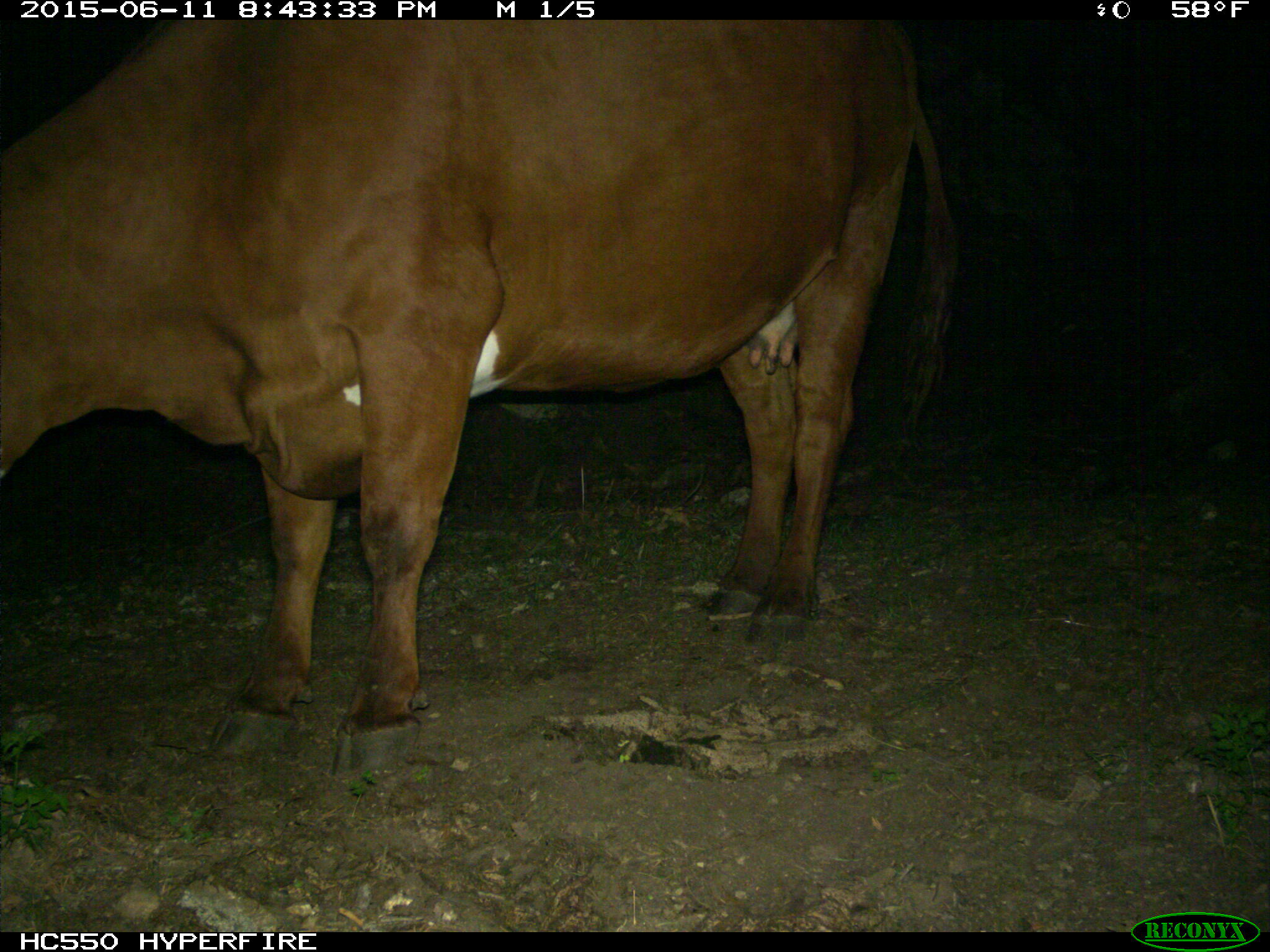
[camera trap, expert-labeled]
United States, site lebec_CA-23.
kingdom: Animalia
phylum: Chordata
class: Mammalia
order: Artiodactyla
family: Bovidae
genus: Bos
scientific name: Bos taurus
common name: domestic cow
Bos taurus (domestic cow).